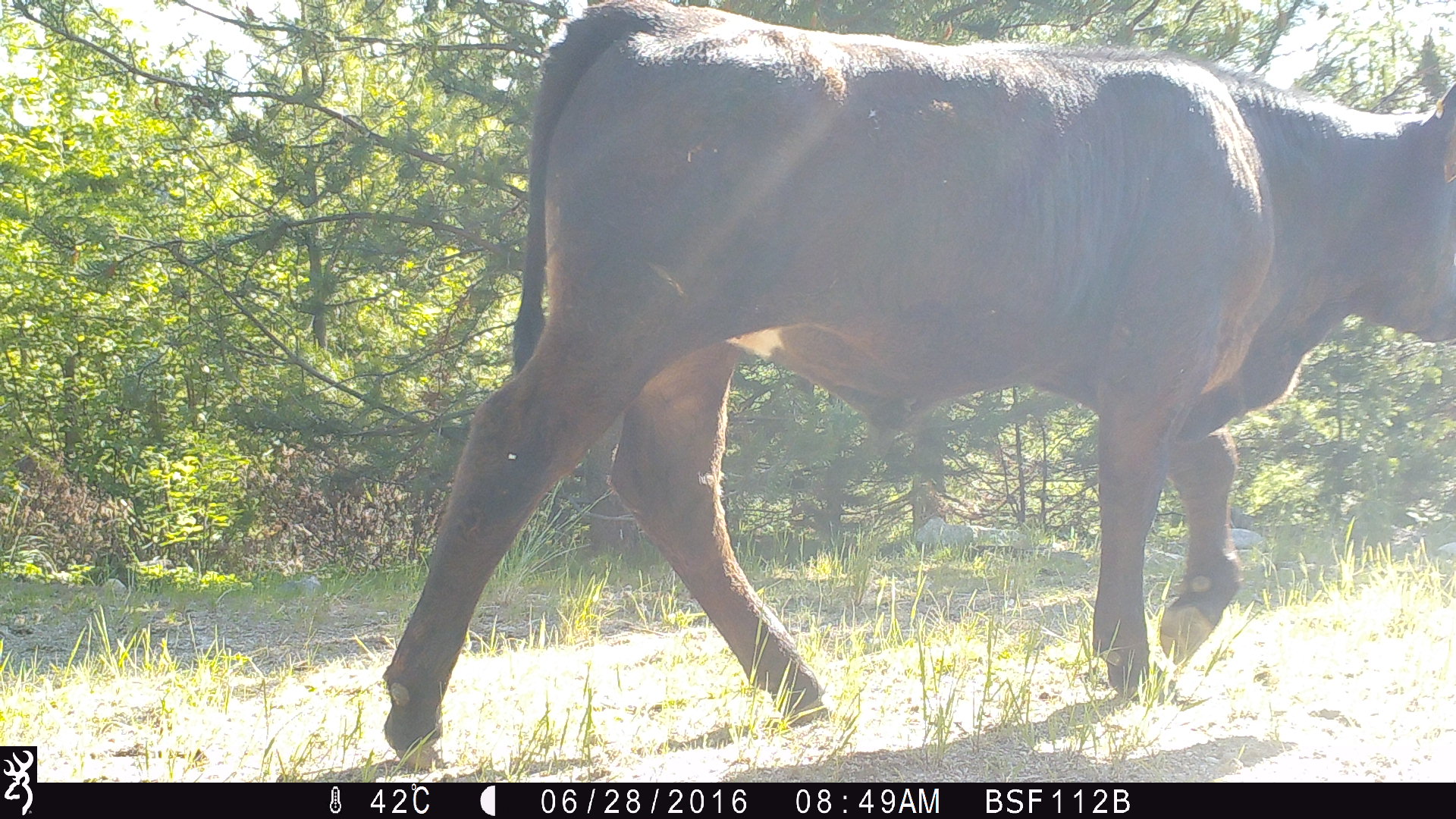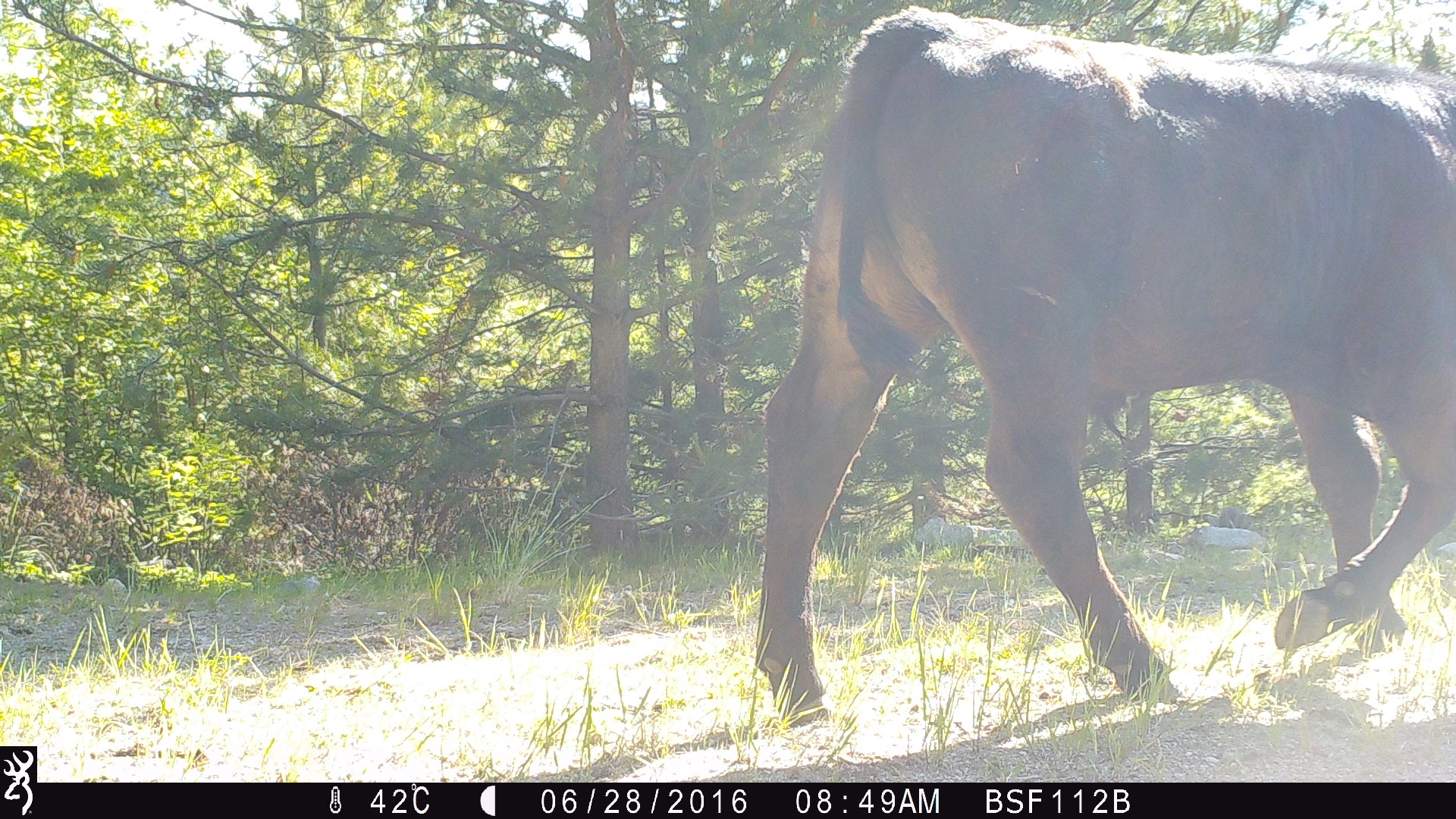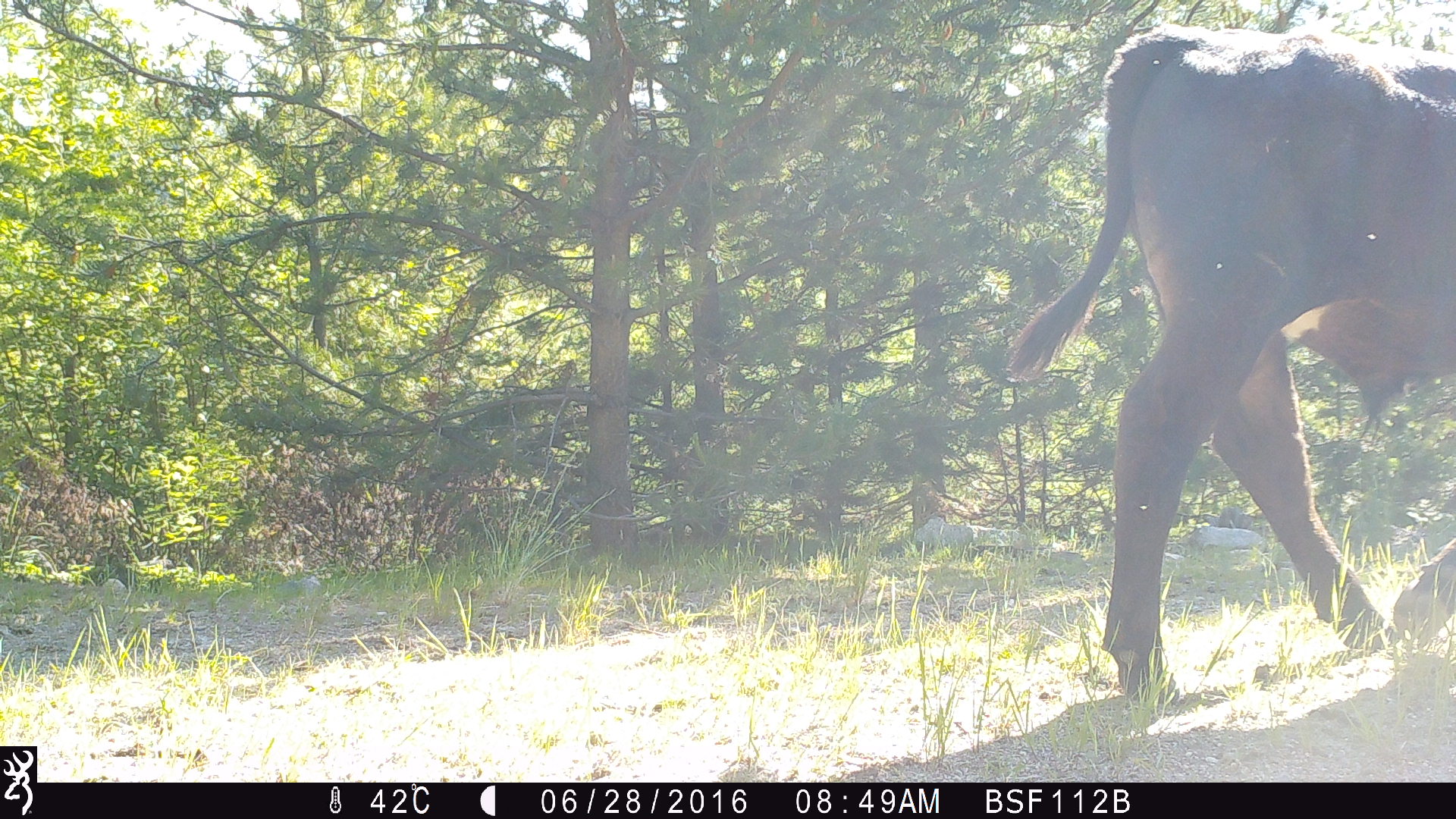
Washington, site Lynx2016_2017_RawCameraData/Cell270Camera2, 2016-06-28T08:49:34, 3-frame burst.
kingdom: Animalia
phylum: Chordata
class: Mammalia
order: Artiodactyla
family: Bovidae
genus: Bos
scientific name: Bos taurus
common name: domestic cattle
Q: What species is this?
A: Domestic cattle (Bos taurus).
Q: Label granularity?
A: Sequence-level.